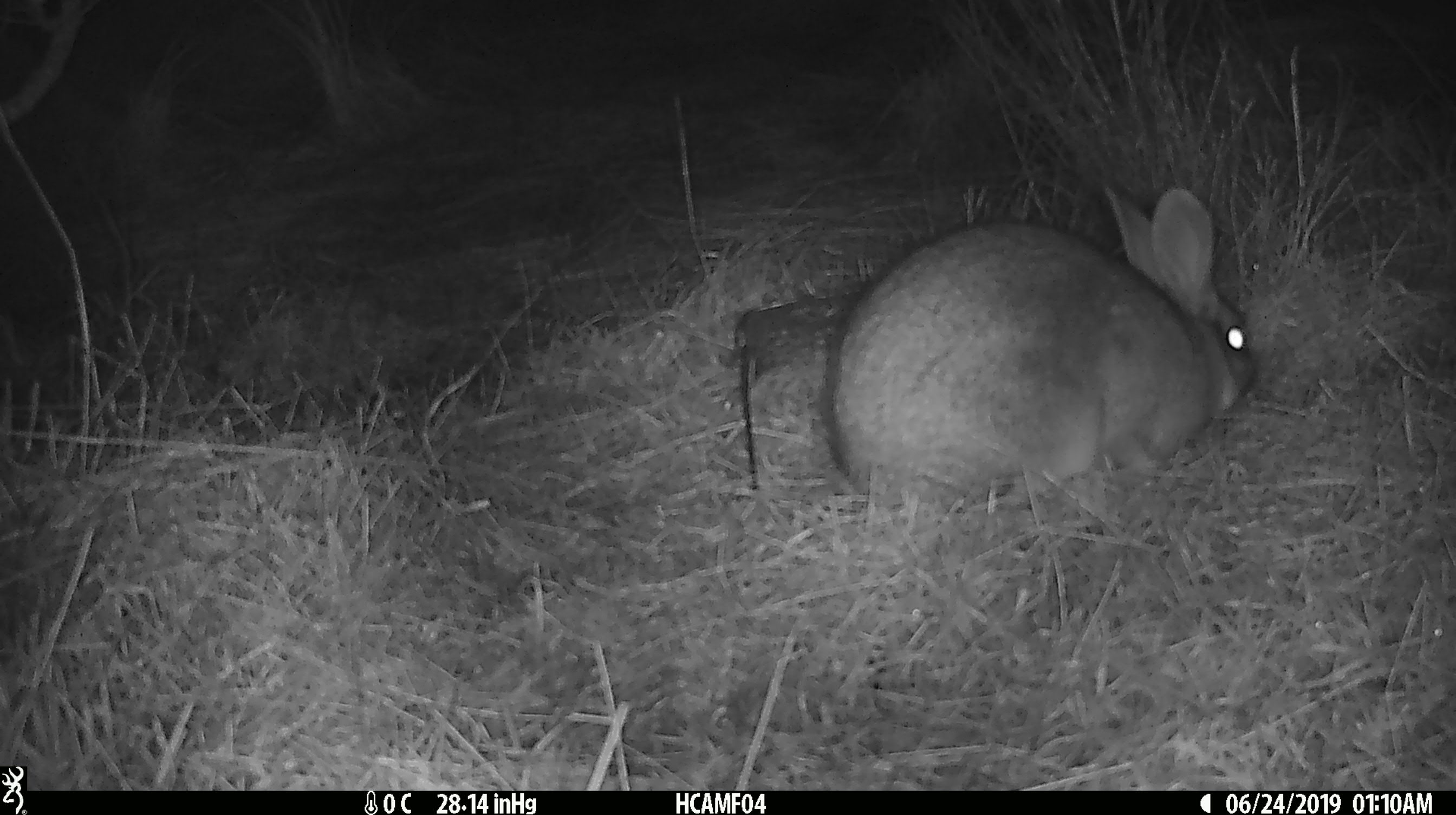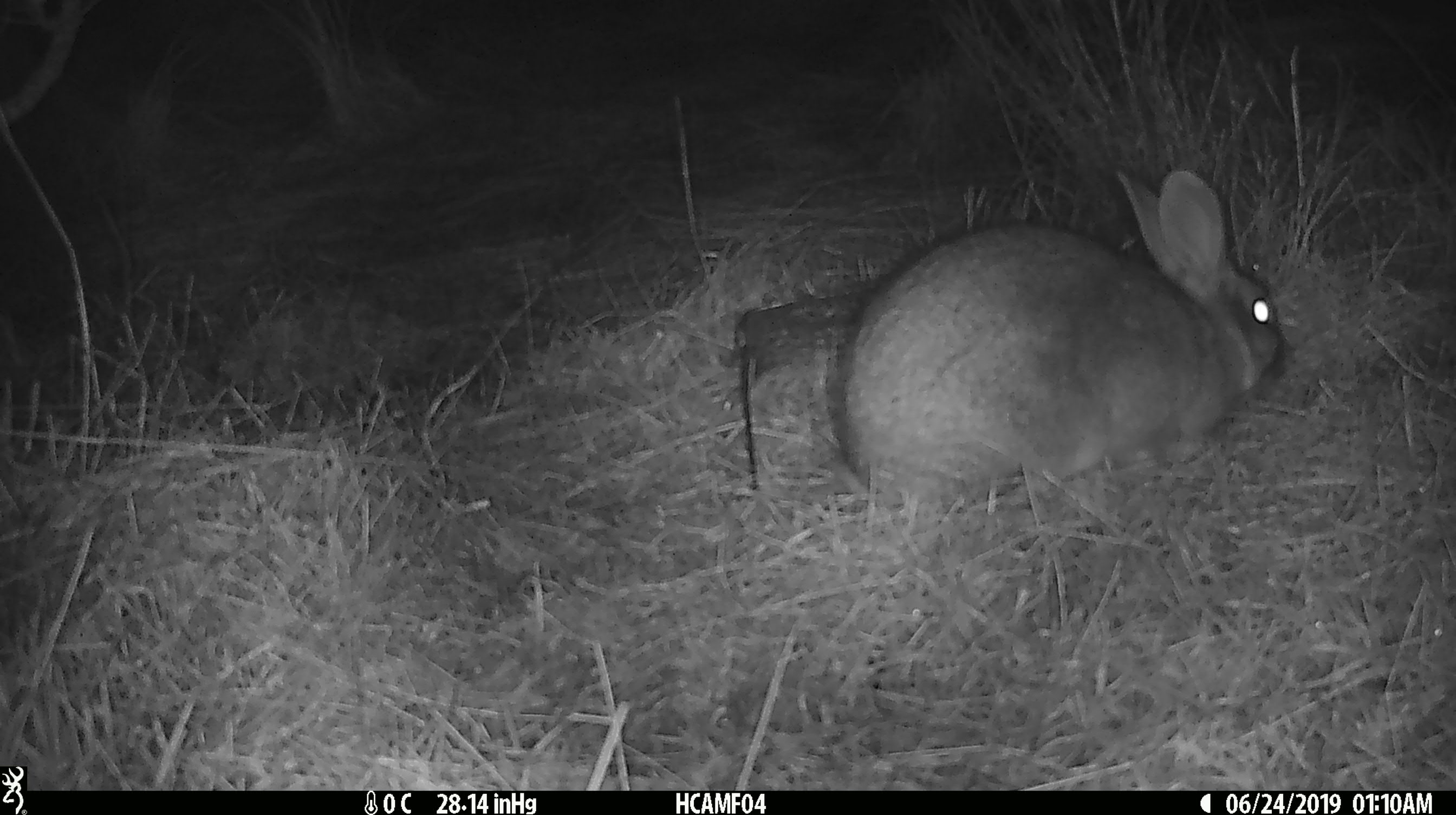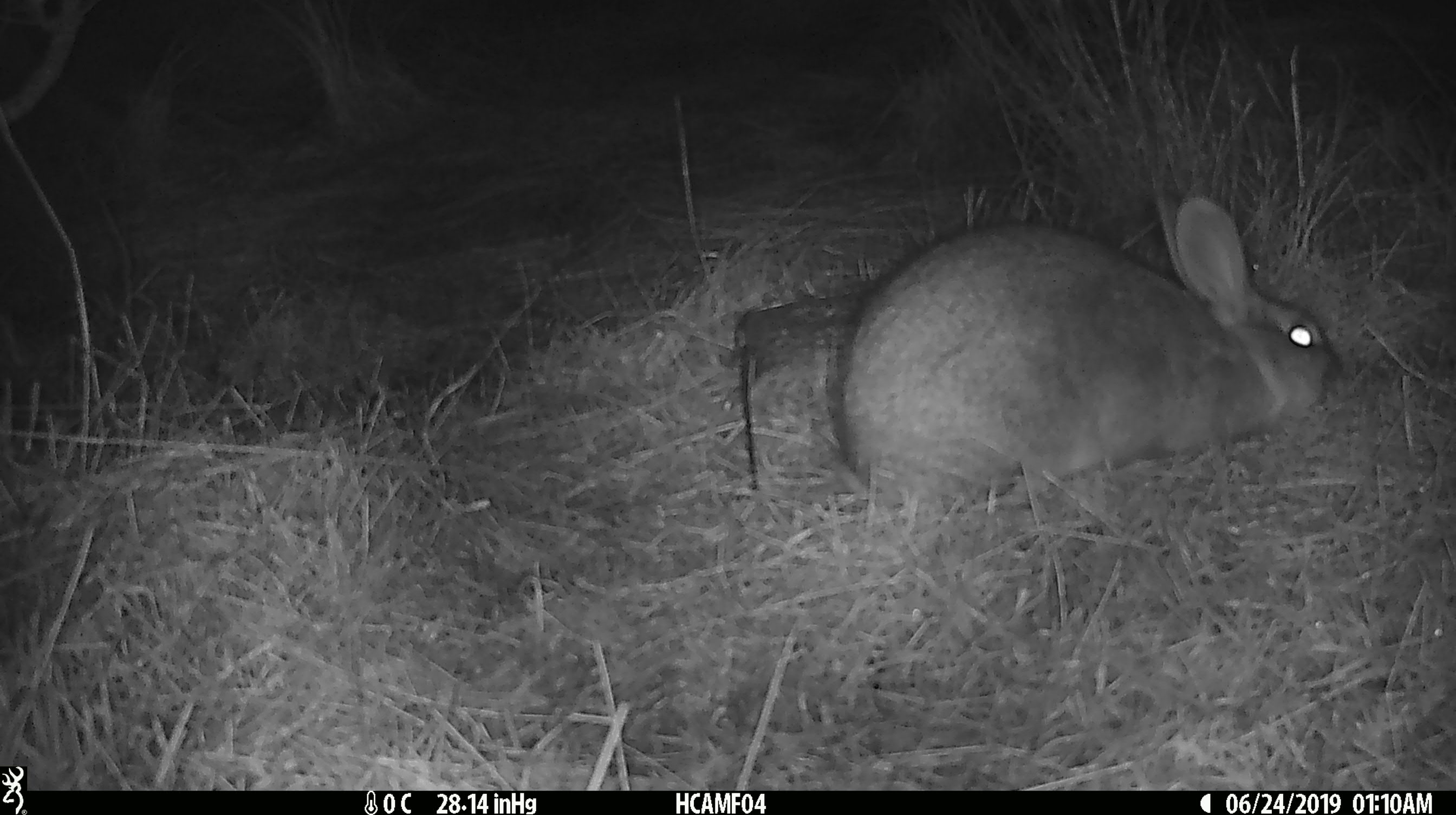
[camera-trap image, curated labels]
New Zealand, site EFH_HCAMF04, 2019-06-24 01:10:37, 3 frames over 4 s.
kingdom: Animalia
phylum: Chordata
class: Mammalia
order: Lagomorpha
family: Leporidae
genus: Lepus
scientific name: Lepus europaeus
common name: brown hare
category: hare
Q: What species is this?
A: Hare (brown hare) (Lepus europaeus).